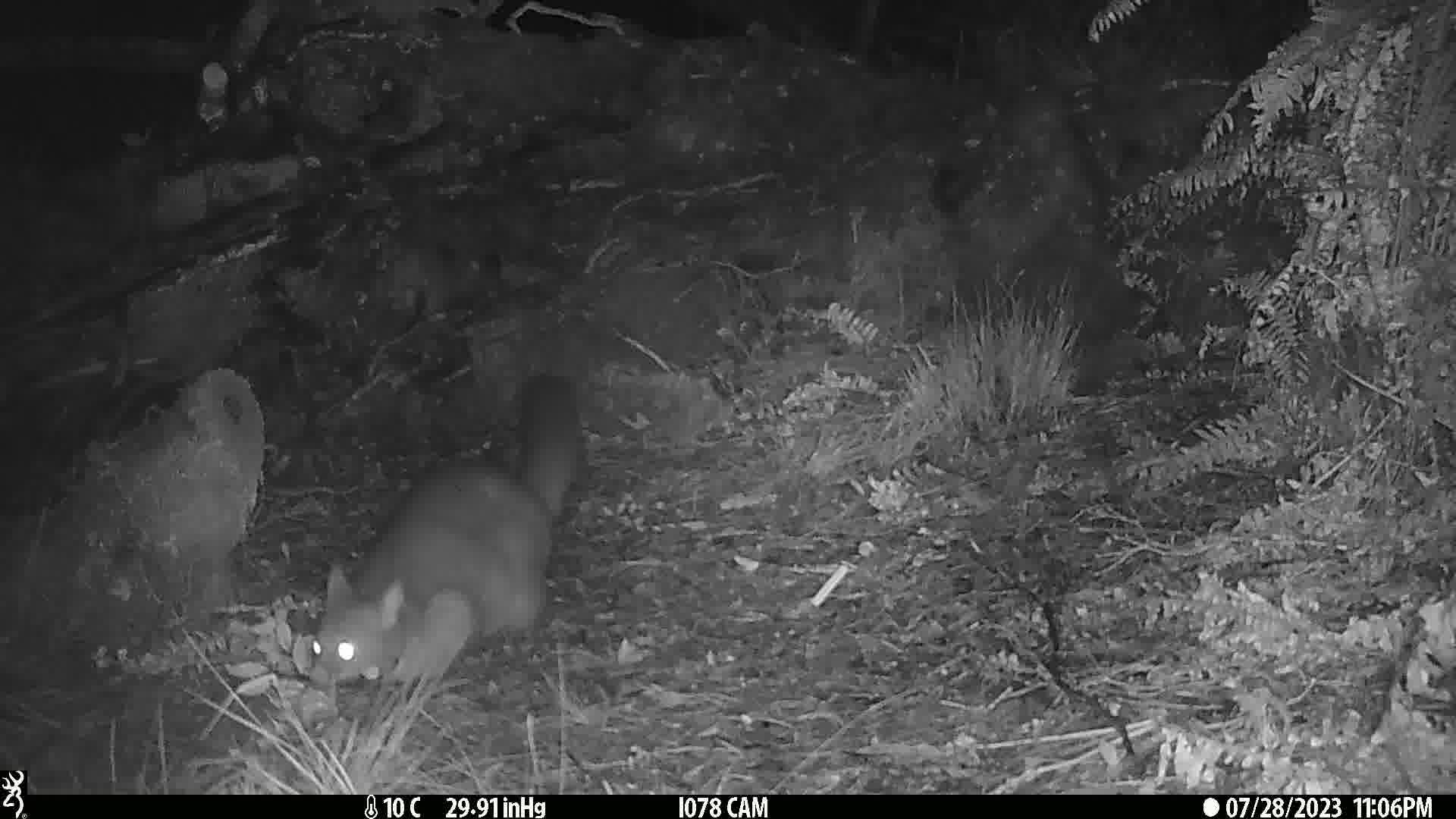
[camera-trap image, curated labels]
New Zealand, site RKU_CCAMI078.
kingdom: Animalia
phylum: Chordata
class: Mammalia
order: Diprotodontia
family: Phalangeridae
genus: Trichosurus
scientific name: Trichosurus vulpecula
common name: common brushtail possum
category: possum